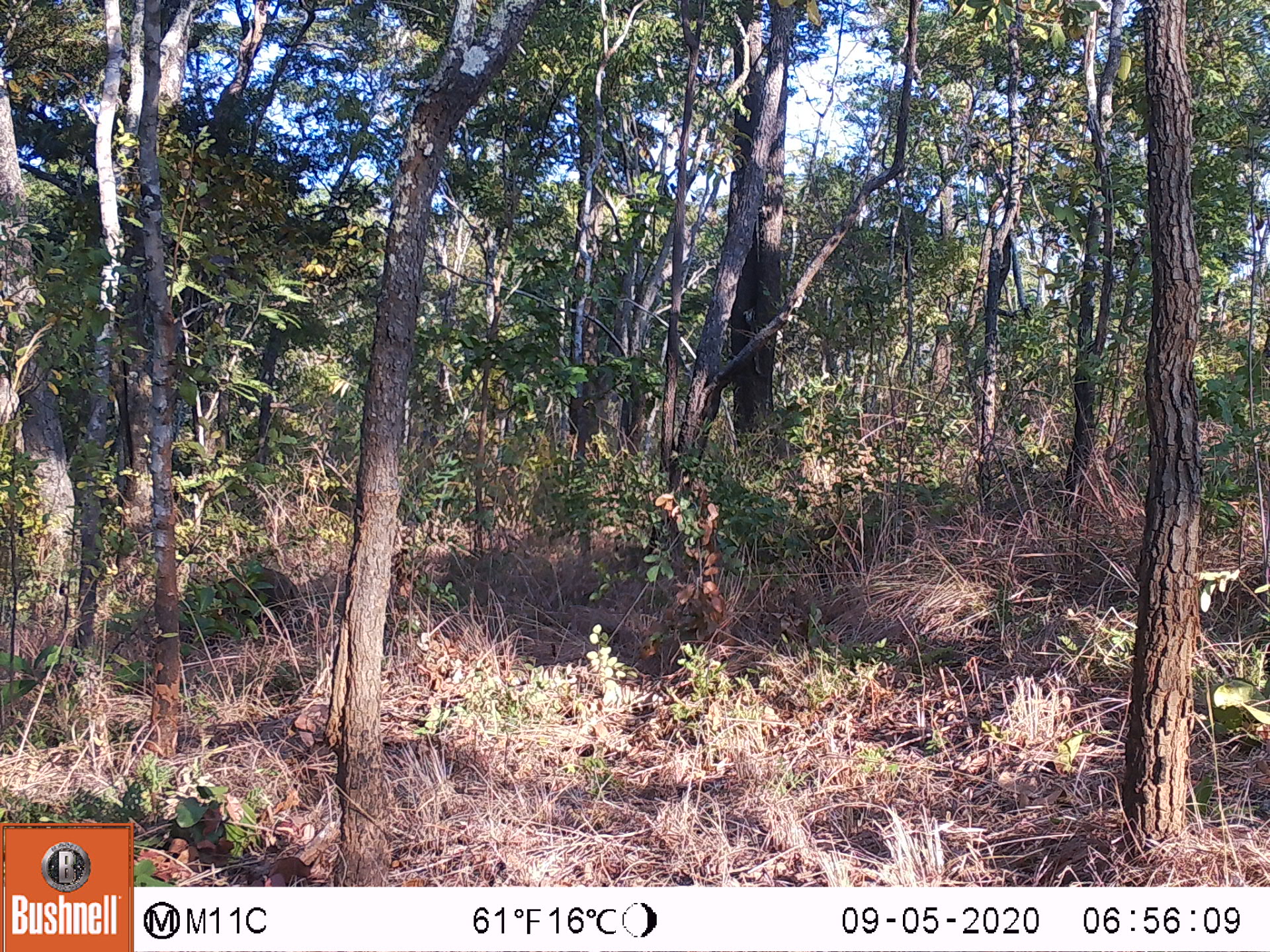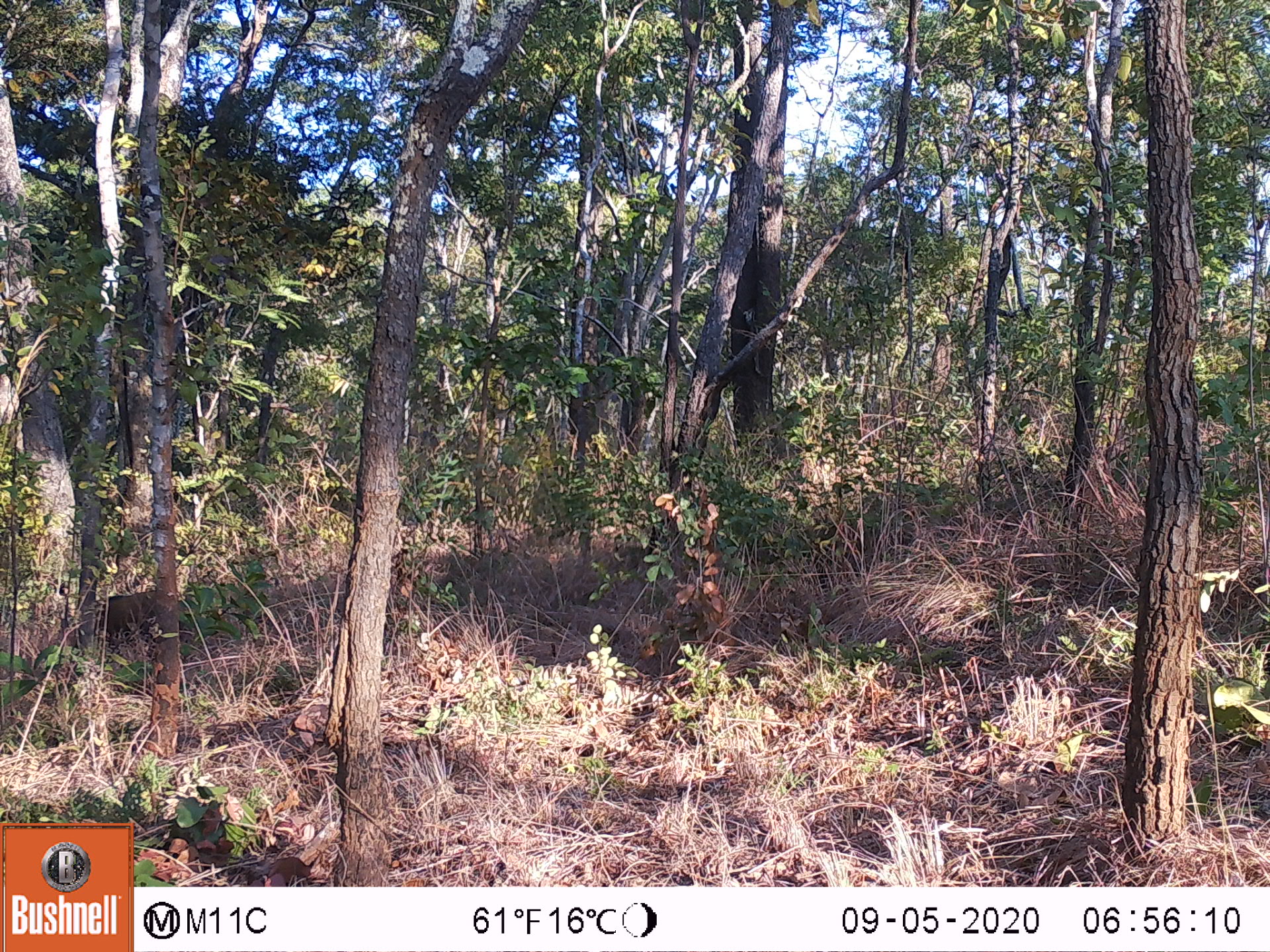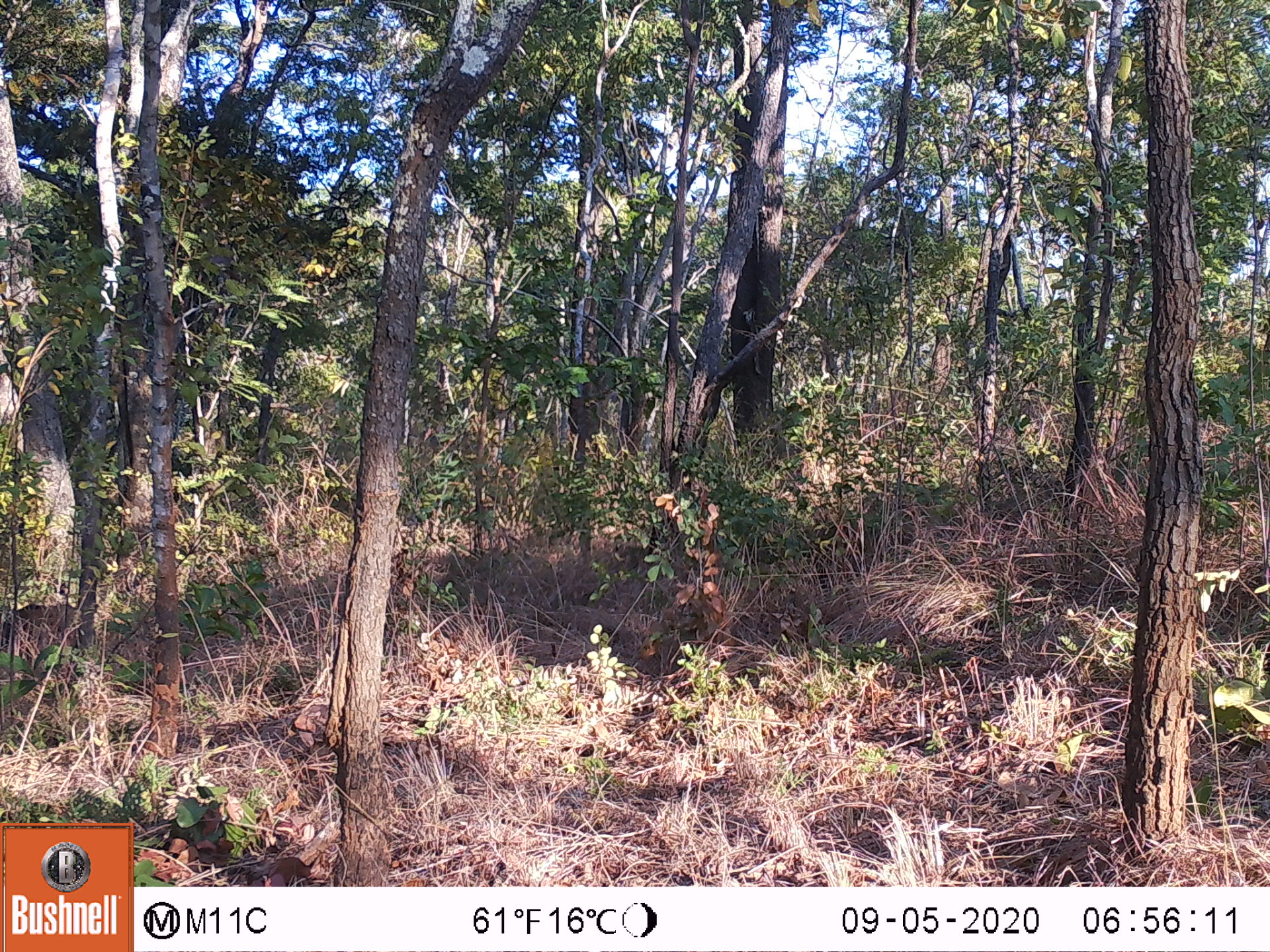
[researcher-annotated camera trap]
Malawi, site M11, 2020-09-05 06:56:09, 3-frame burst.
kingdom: Animalia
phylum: Chordata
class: Mammalia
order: Artiodactyla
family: Suidae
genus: Potamochoerus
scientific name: Potamochoerus larvatus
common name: bushpig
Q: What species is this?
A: Bushpig (Potamochoerus larvatus).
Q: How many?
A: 1.